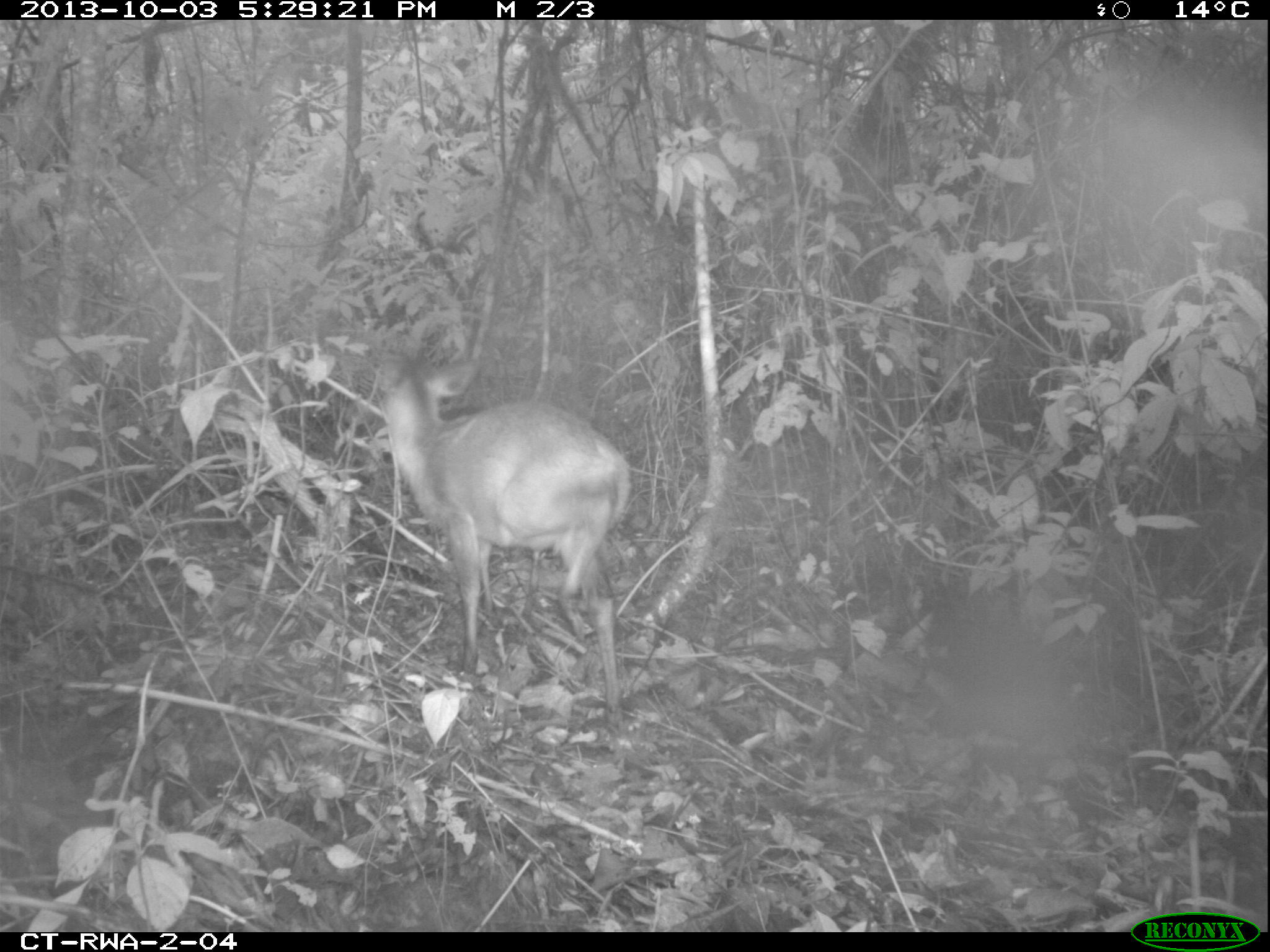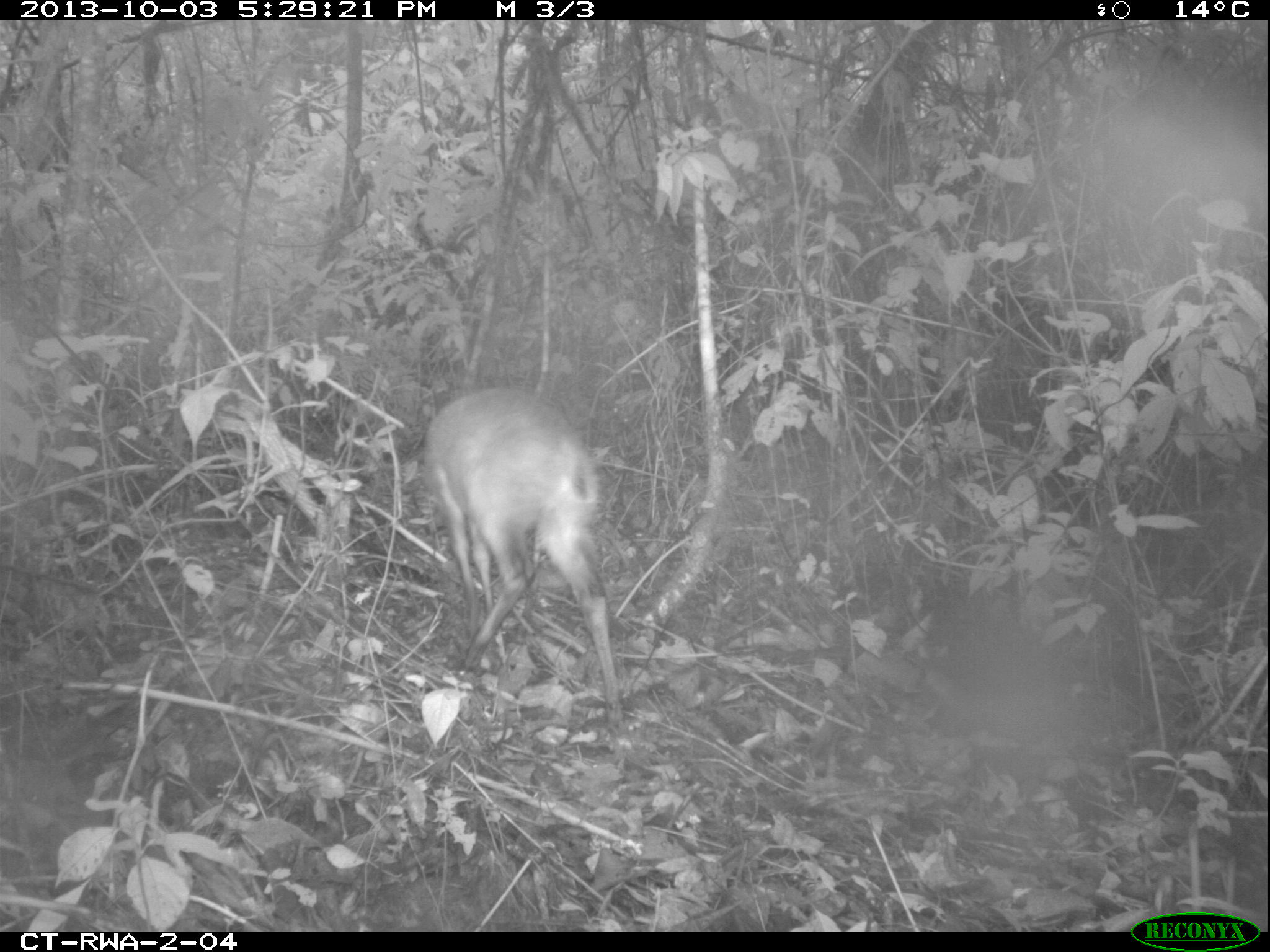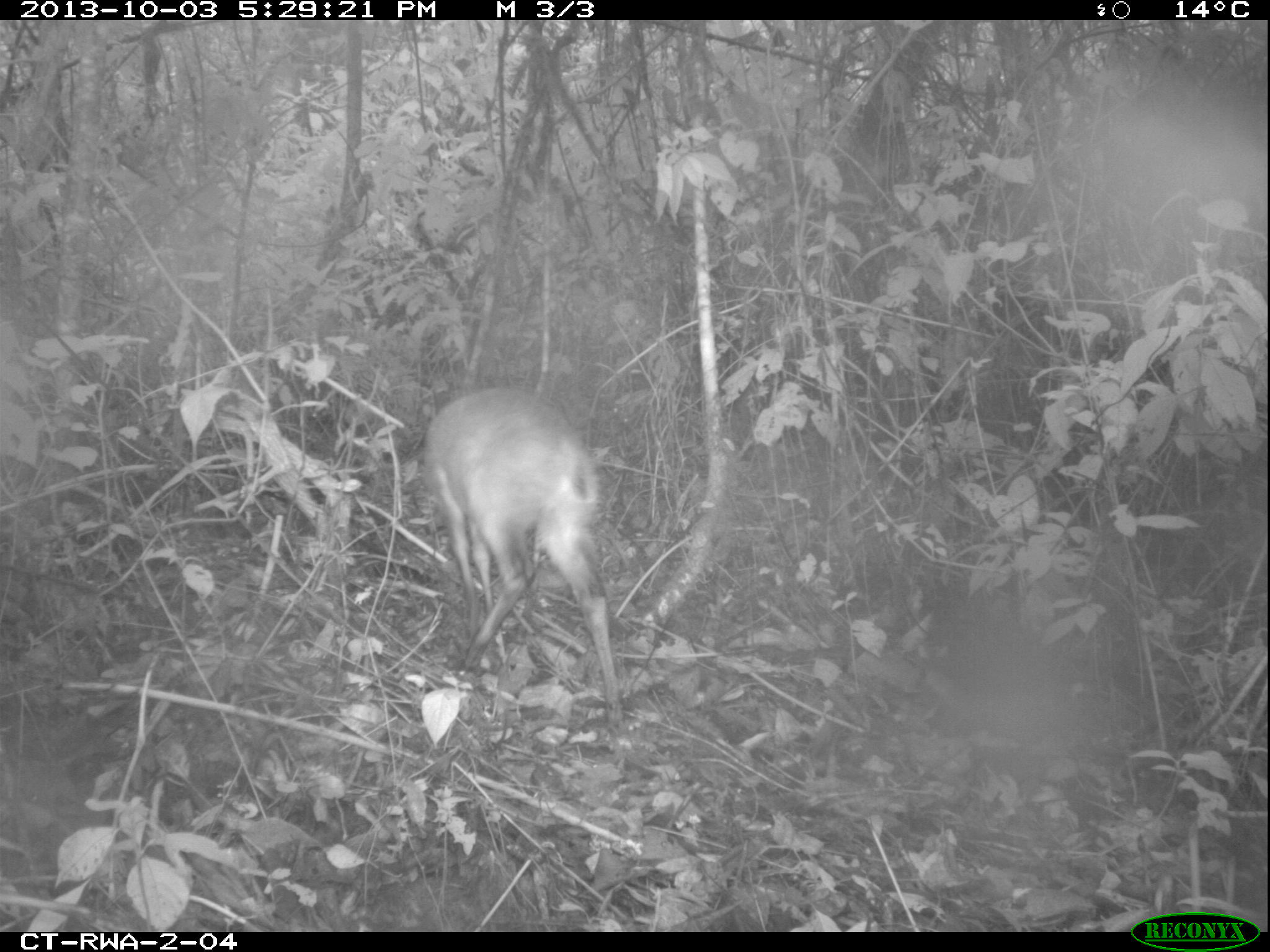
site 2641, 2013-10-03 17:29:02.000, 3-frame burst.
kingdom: Animalia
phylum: Chordata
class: Mammalia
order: Artiodactyla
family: Bovidae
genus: Cephalophus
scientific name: Cephalophus nigrifrons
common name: black-fronted duiker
Cephalophus nigrifrons (black-fronted duiker), count 1.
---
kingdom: Animalia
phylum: Chordata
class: Aves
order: Galliformes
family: Phasianidae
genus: Pternistis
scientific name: Pternistis nobilis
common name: handsome francolin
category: francolinus nobilis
Francolinus nobilis (handsome francolin) (Pternistis nobilis), count 1.